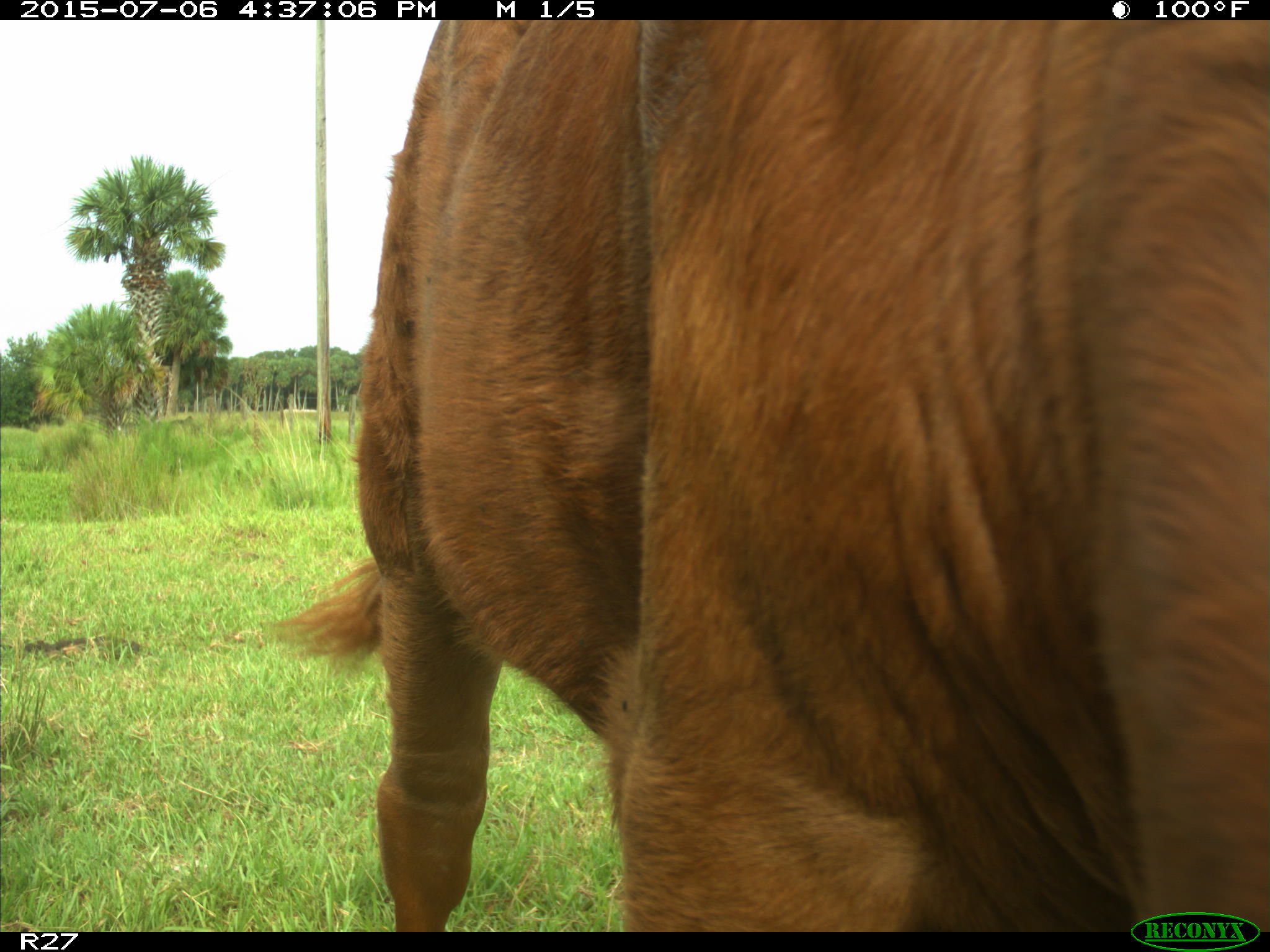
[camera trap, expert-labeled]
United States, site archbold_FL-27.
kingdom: Animalia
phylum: Chordata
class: Mammalia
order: Artiodactyla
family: Bovidae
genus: Bos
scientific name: Bos taurus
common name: domestic cow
Bos taurus (domestic cow).